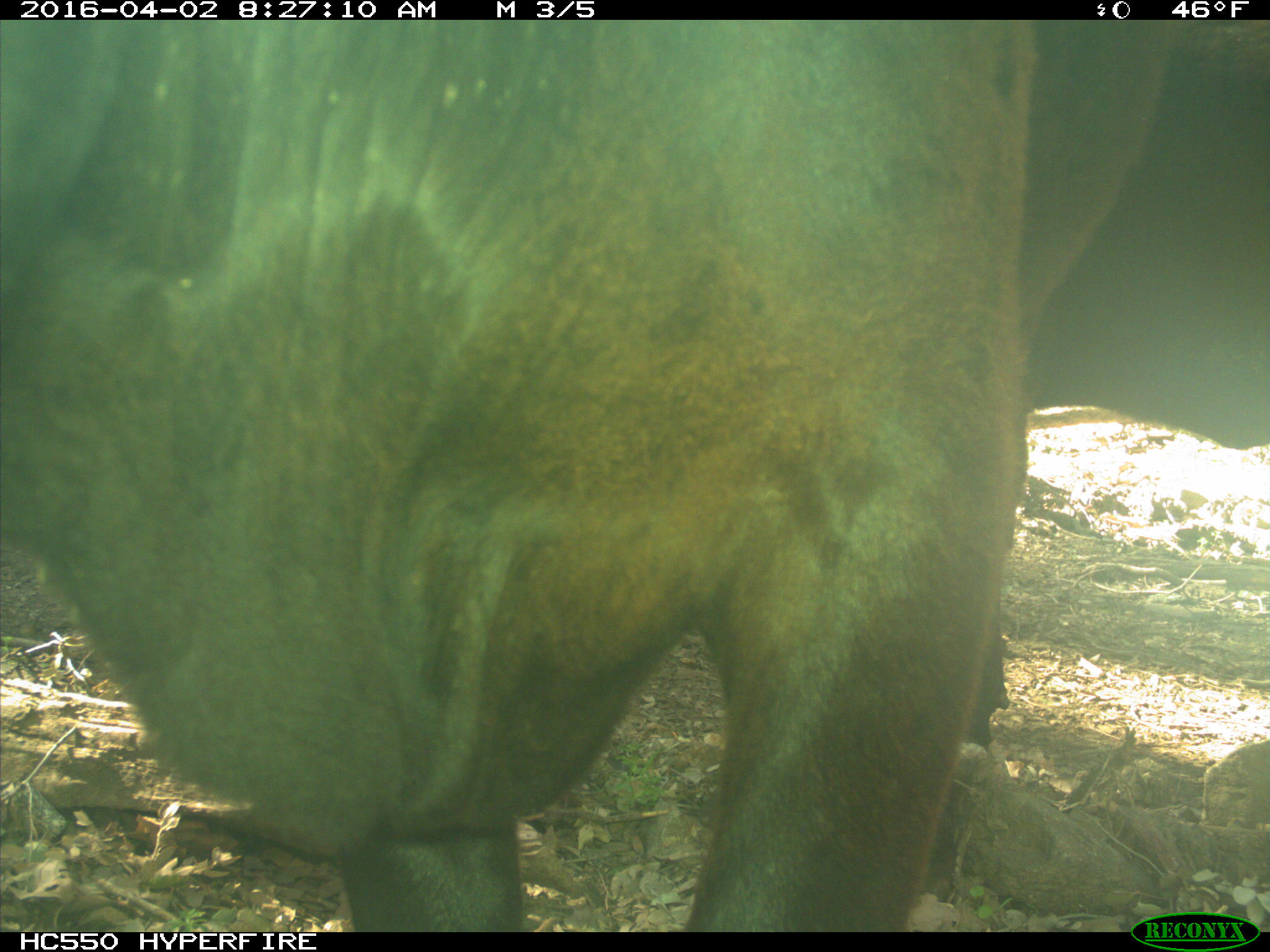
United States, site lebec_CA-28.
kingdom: Animalia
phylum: Chordata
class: Mammalia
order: Artiodactyla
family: Bovidae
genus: Bos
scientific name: Bos taurus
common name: domestic cow